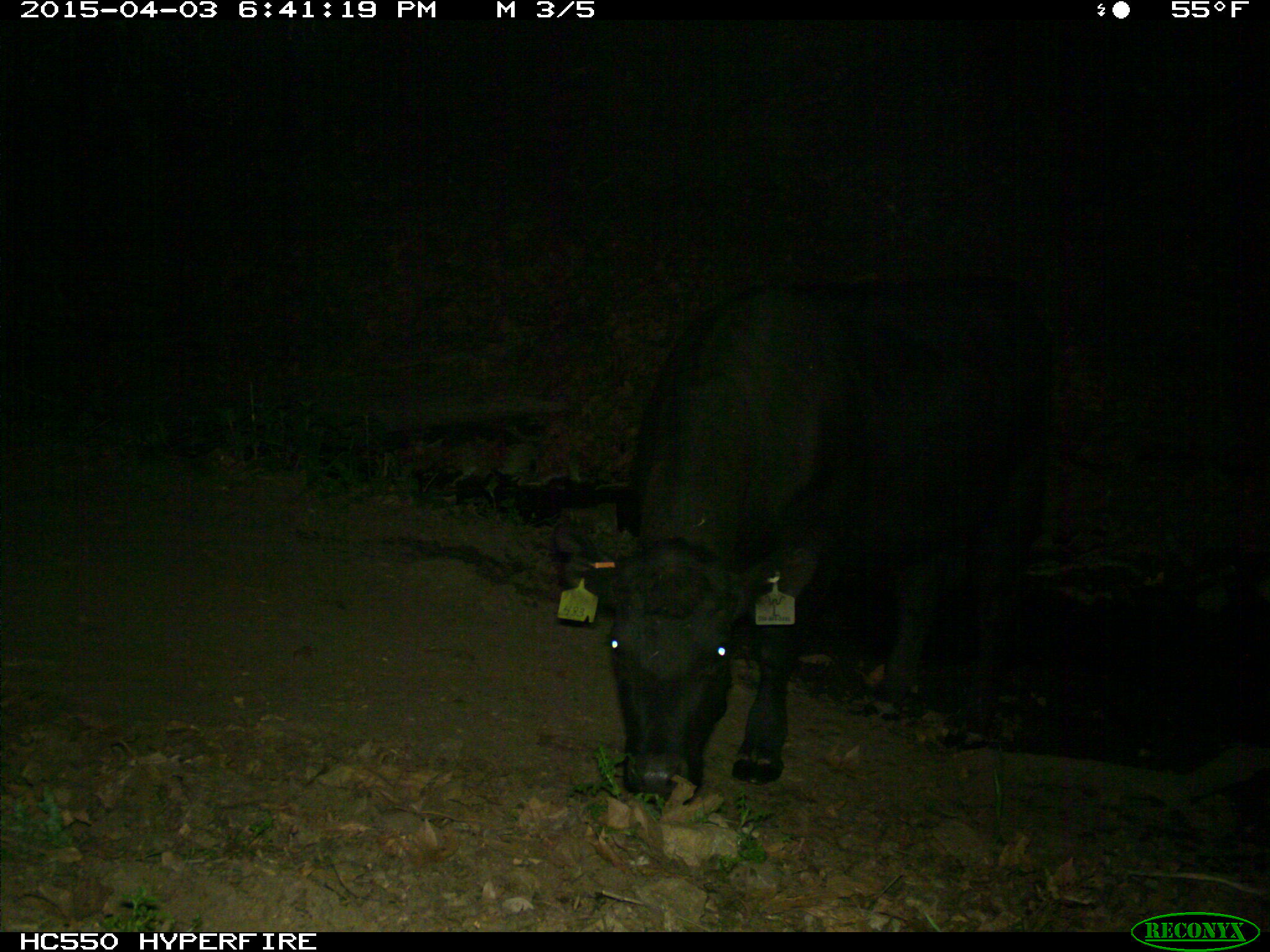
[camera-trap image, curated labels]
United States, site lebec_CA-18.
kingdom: Animalia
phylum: Chordata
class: Mammalia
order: Artiodactyla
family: Bovidae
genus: Bos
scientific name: Bos taurus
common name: domestic cow